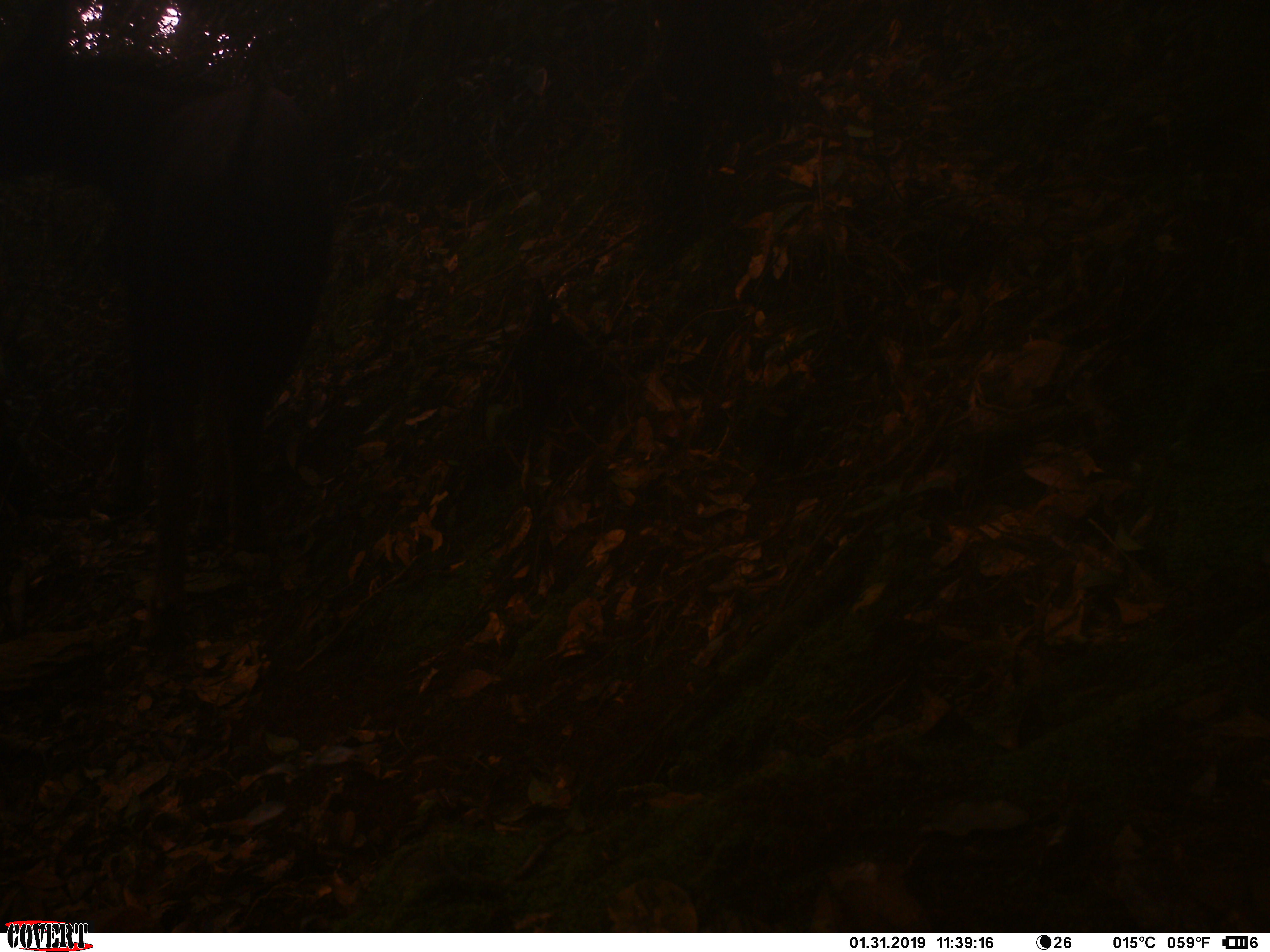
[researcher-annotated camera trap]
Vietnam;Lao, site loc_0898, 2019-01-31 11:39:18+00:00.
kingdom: Animalia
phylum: Chordata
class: Mammalia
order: Artiodactyla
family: Bovidae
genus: Capricornis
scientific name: Capricornis sumatraensis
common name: chinese serow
Chinese serow (Capricornis sumatraensis). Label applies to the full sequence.